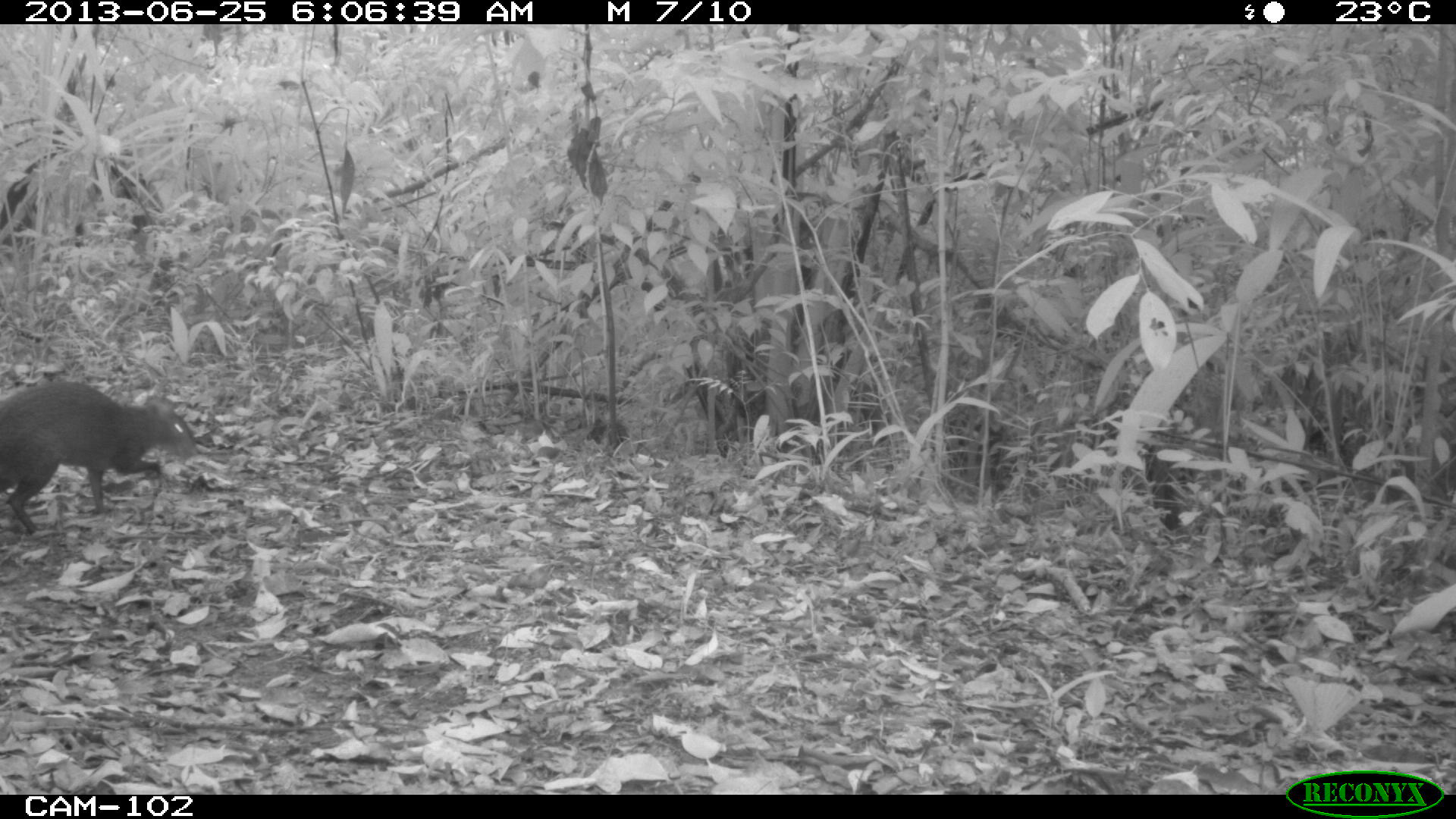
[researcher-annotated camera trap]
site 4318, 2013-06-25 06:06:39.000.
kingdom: Animalia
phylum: Chordata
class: Mammalia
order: Rodentia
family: Dasyproctidae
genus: Dasyprocta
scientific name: Dasyprocta punctata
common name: central american agouti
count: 1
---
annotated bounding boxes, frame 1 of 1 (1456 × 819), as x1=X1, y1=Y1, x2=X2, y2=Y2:
dasyprocta punctata: x1=0, y1=379, x2=196, y2=537